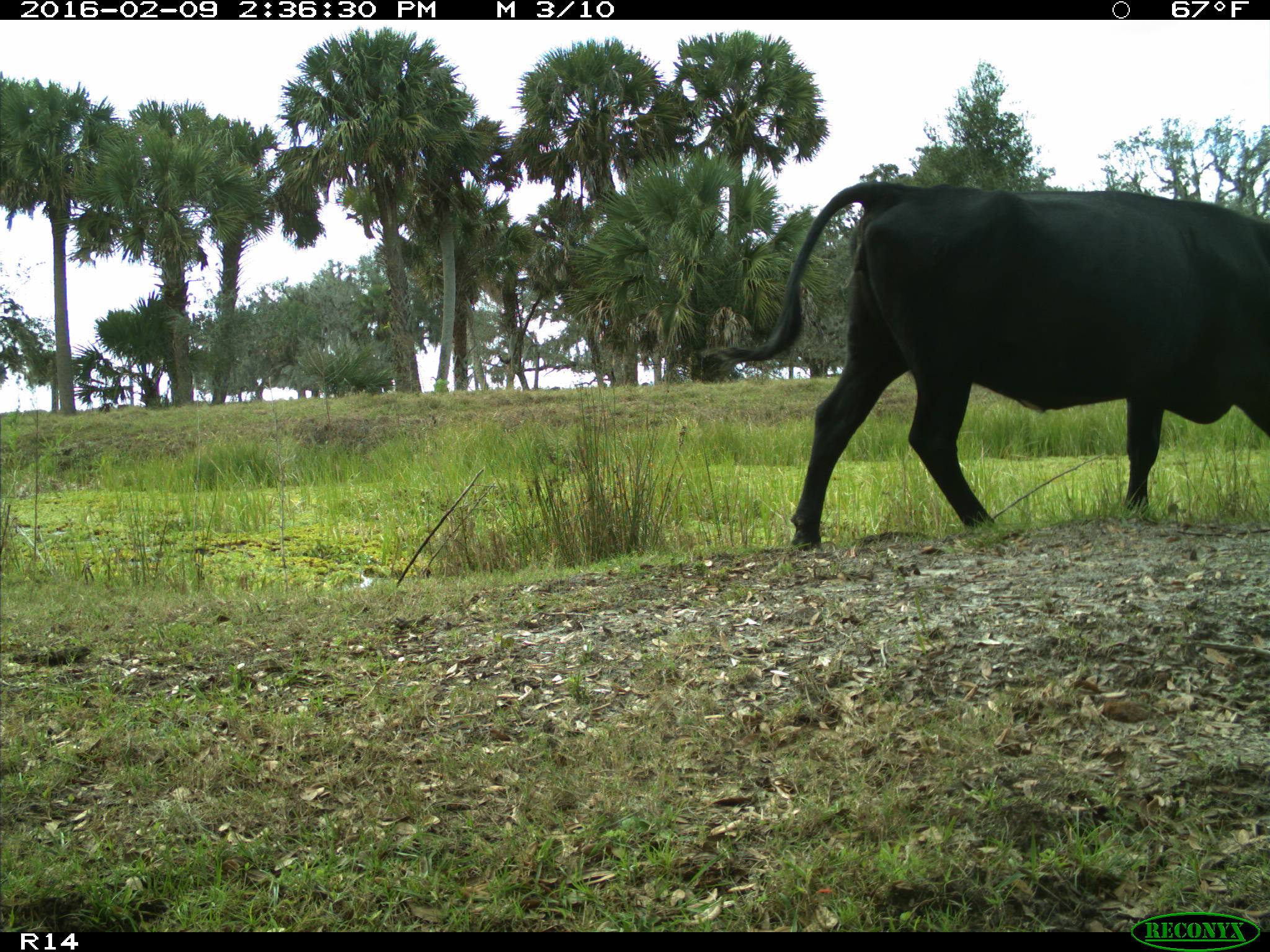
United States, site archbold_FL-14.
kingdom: Animalia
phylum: Chordata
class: Mammalia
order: Artiodactyla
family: Bovidae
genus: Bos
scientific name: Bos taurus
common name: domestic cow